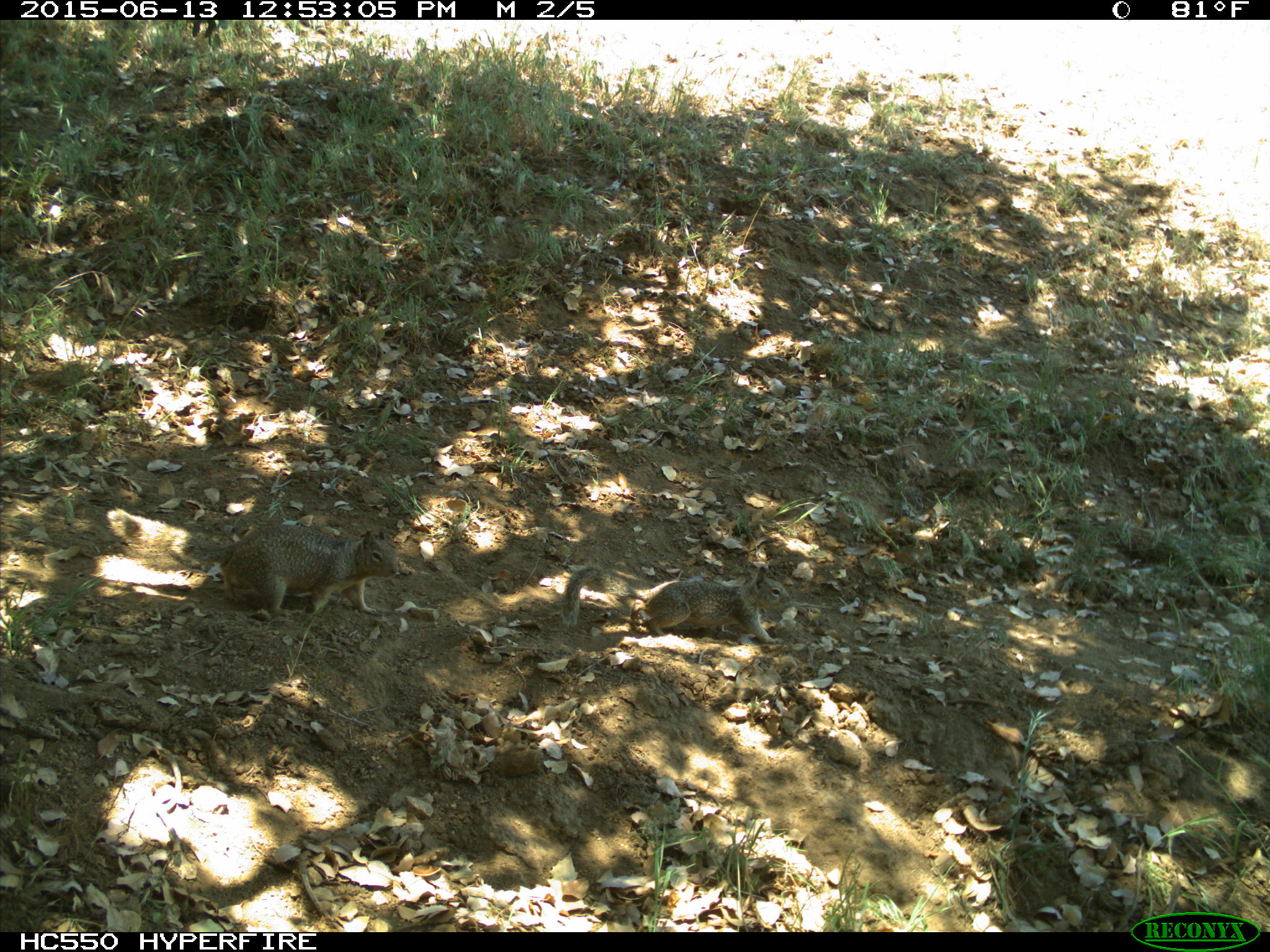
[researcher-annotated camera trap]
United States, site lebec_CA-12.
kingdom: Animalia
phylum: Chordata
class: Mammalia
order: Rodentia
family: Sciuridae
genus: Otospermophilus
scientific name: Otospermophilus beecheyi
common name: california ground squirrel